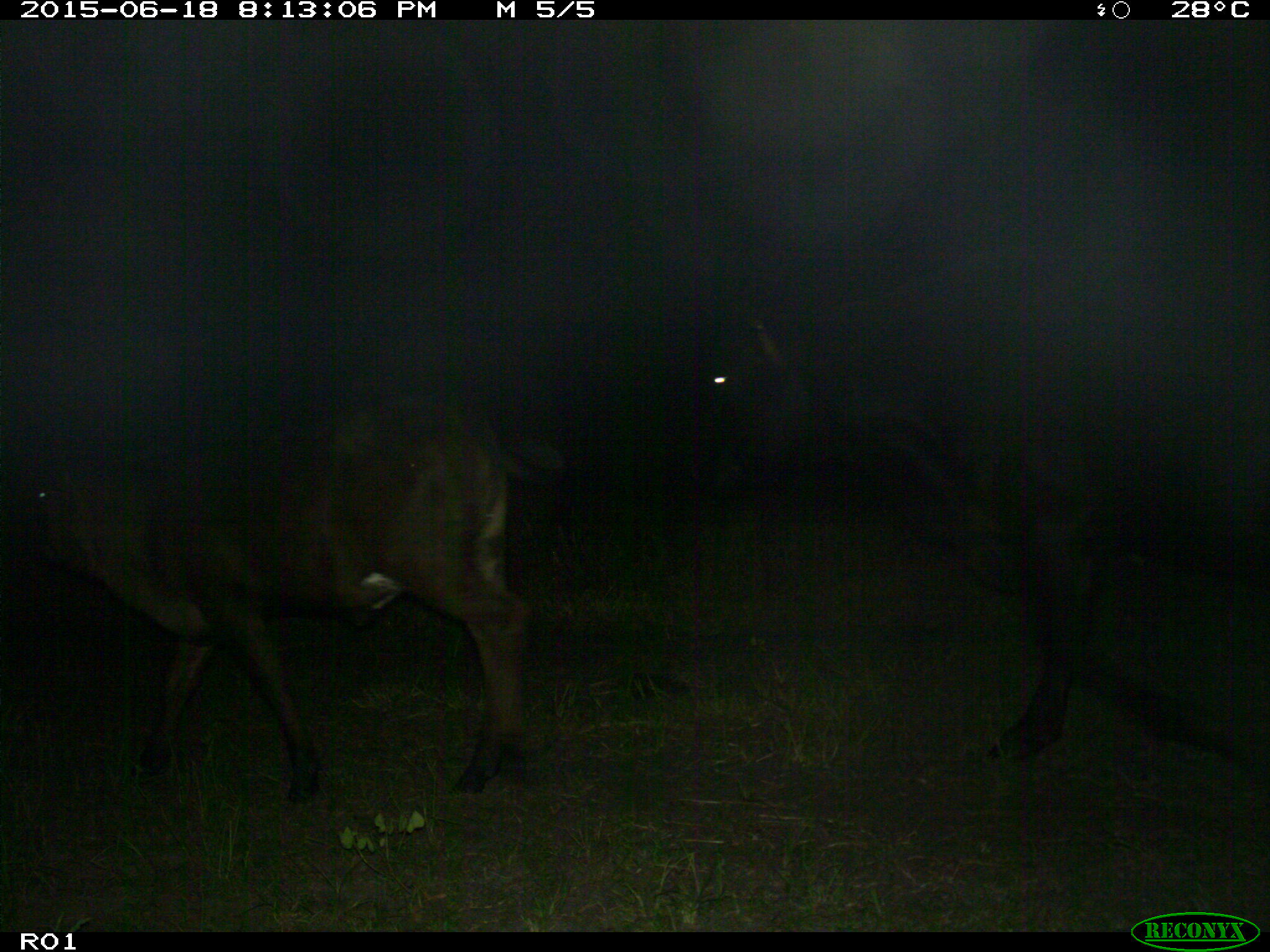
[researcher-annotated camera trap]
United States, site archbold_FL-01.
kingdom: Animalia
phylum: Chordata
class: Mammalia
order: Artiodactyla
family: Bovidae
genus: Bos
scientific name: Bos taurus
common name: domestic cow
Bos taurus (domestic cow).